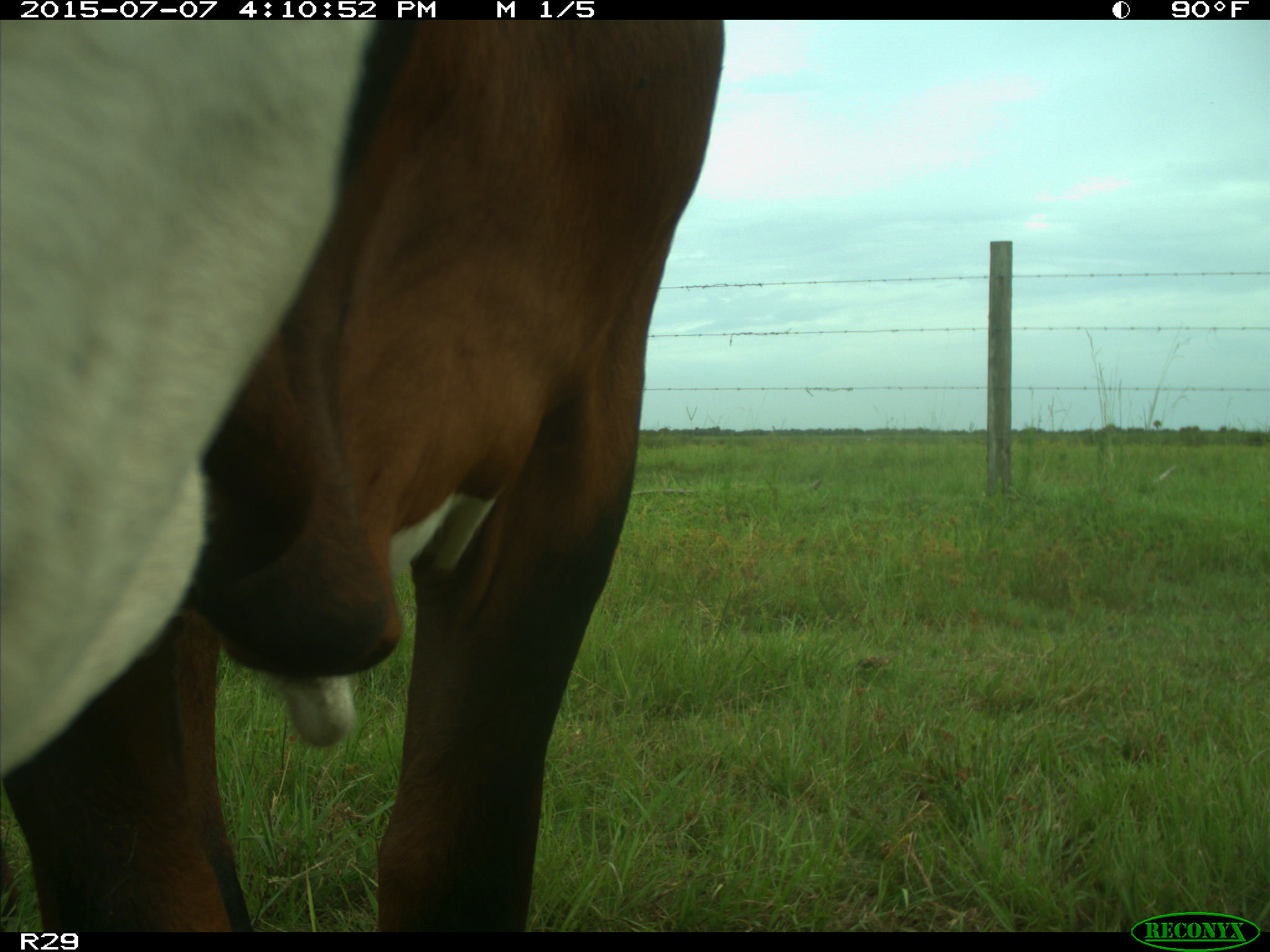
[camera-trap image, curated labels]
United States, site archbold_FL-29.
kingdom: Animalia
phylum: Chordata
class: Mammalia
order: Artiodactyla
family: Bovidae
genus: Bos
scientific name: Bos taurus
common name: domestic cow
Bos taurus (domestic cow).